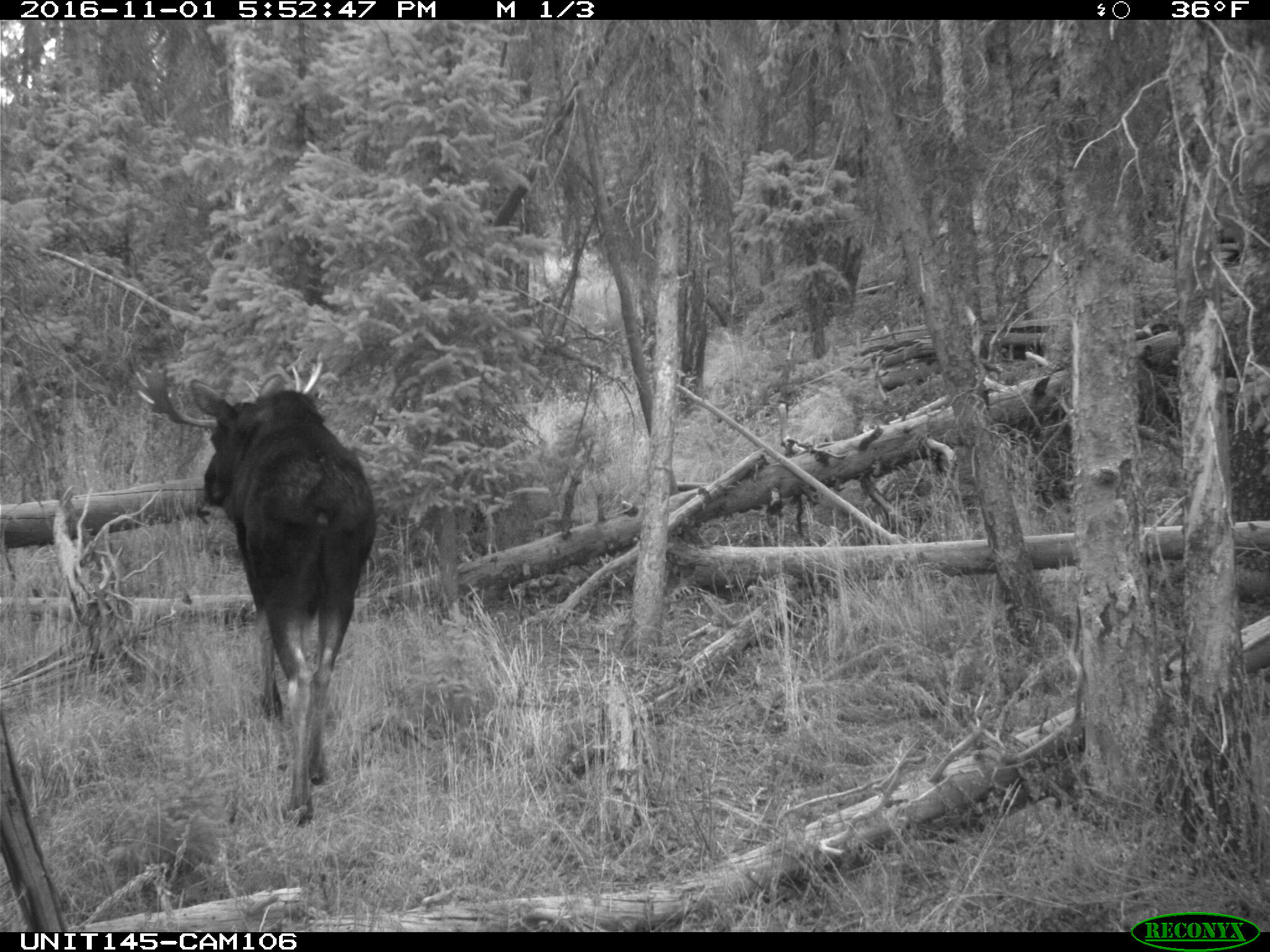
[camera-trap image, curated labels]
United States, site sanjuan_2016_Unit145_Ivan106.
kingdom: Animalia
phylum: Chordata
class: Mammalia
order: Artiodactyla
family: Cervidae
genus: Alces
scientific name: Alces alces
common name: moose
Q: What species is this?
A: Alces alces (moose).